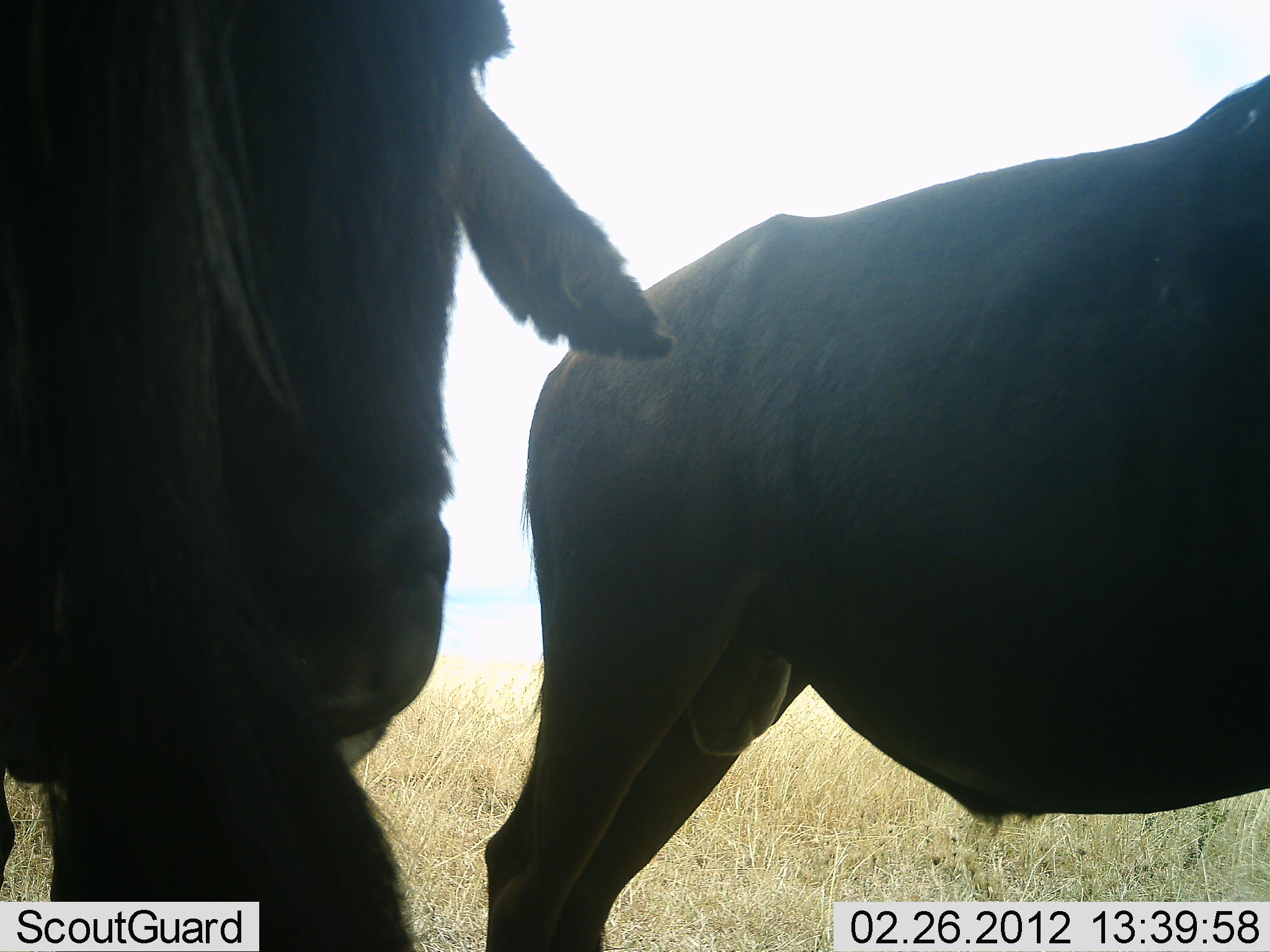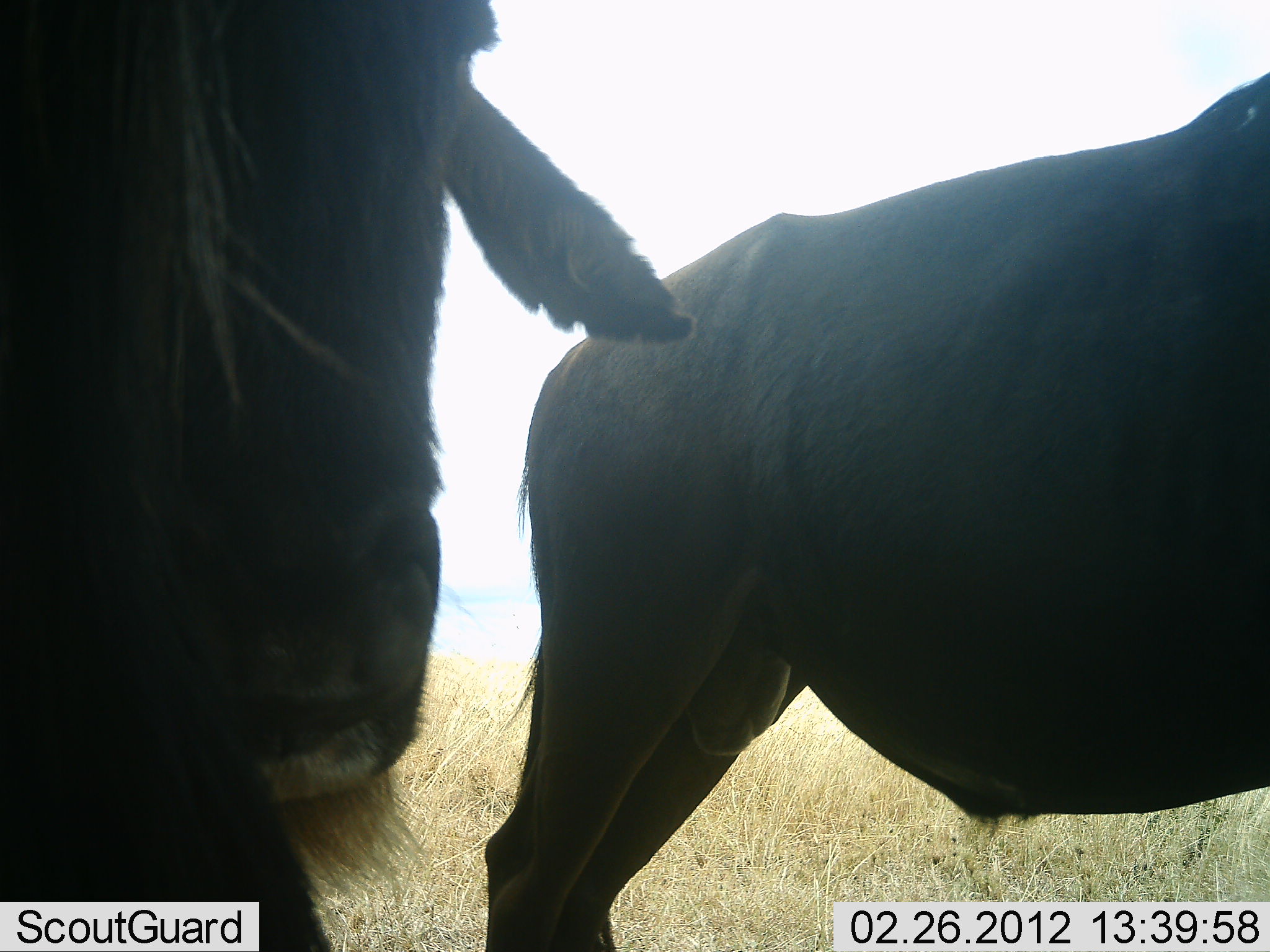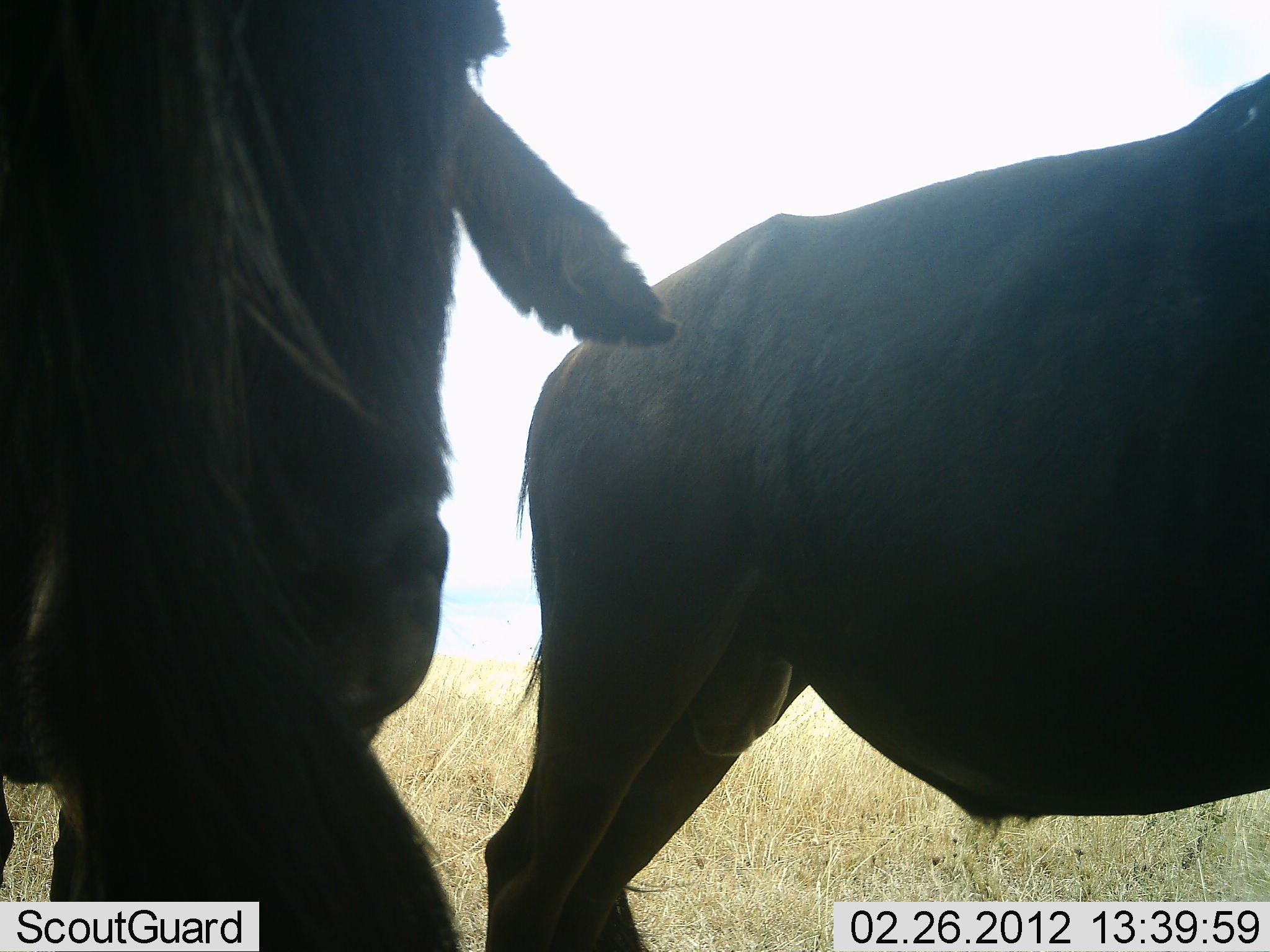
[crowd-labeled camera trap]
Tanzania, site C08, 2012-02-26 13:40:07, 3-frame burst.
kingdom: Animalia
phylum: Chordata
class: Mammalia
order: Artiodactyla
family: Bovidae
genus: Connochaetes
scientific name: Connochaetes taurinus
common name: blue wildebeest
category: wildebeest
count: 2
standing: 100%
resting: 0%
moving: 0%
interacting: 0%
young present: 0%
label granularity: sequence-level